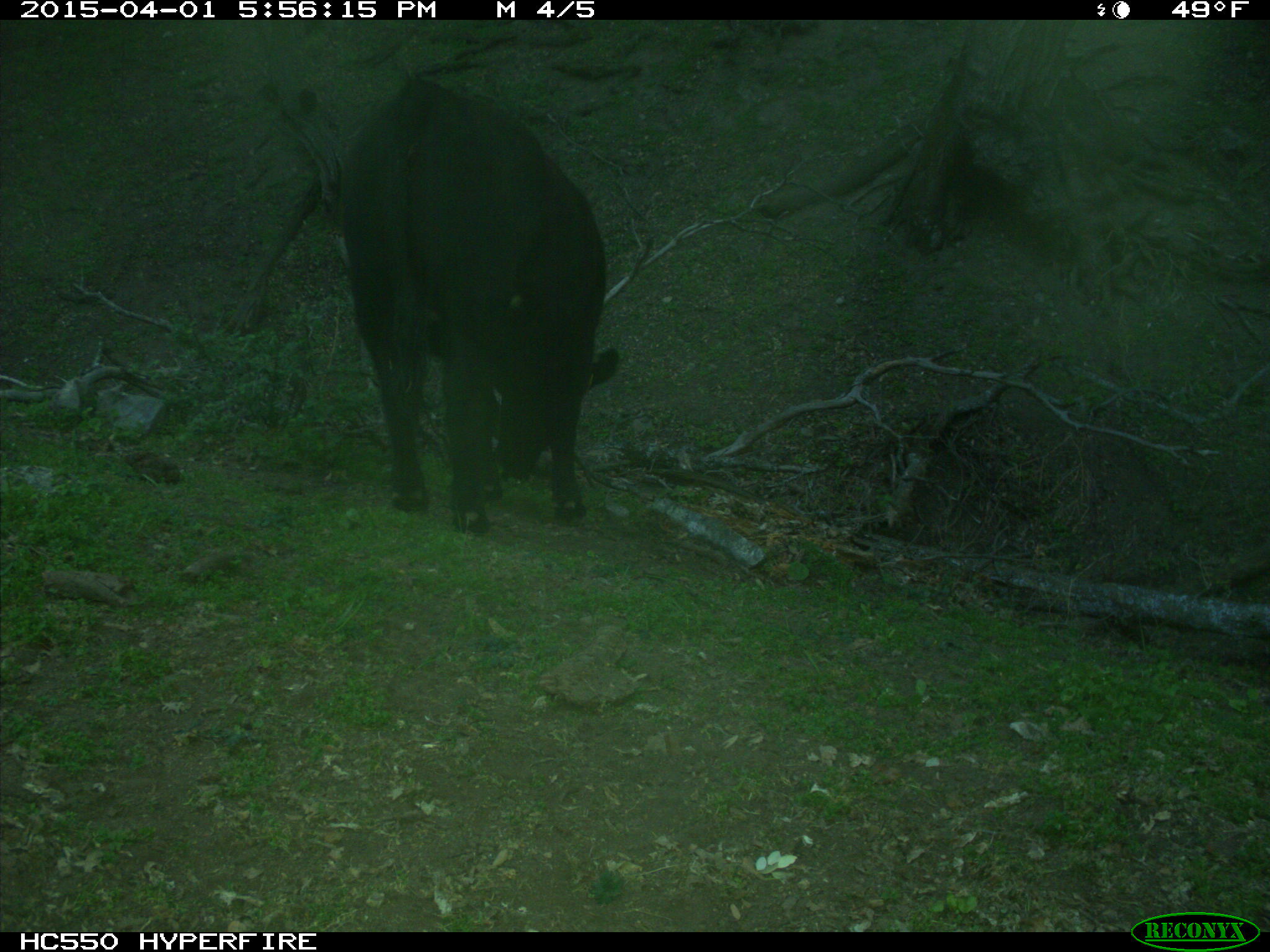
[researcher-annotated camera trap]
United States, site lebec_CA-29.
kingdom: Animalia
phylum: Chordata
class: Mammalia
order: Artiodactyla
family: Bovidae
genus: Bos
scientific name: Bos taurus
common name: domestic cow